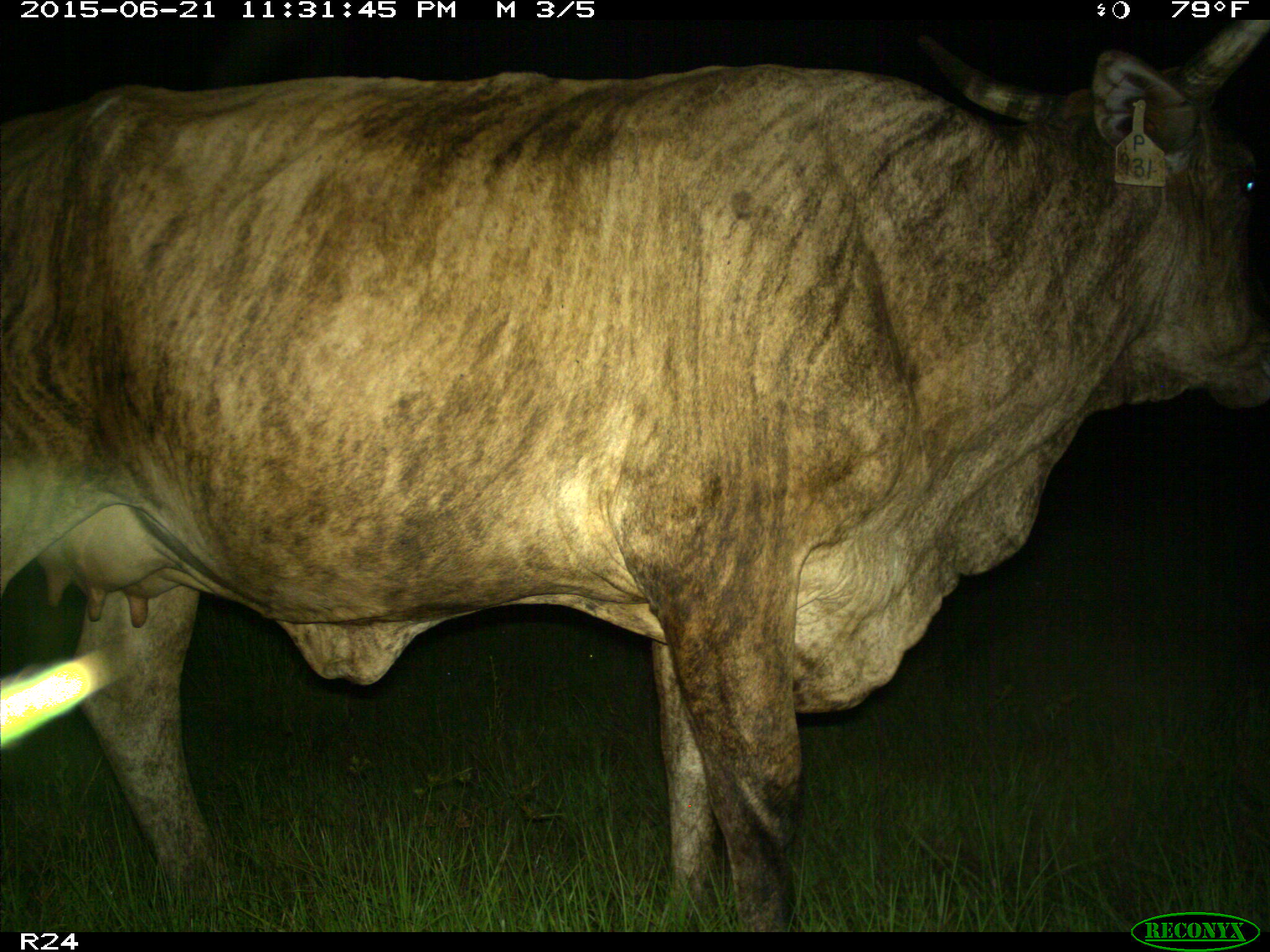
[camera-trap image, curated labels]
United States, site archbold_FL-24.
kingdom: Animalia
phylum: Chordata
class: Mammalia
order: Artiodactyla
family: Suidae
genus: Sus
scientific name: Sus scrofa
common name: wild boar